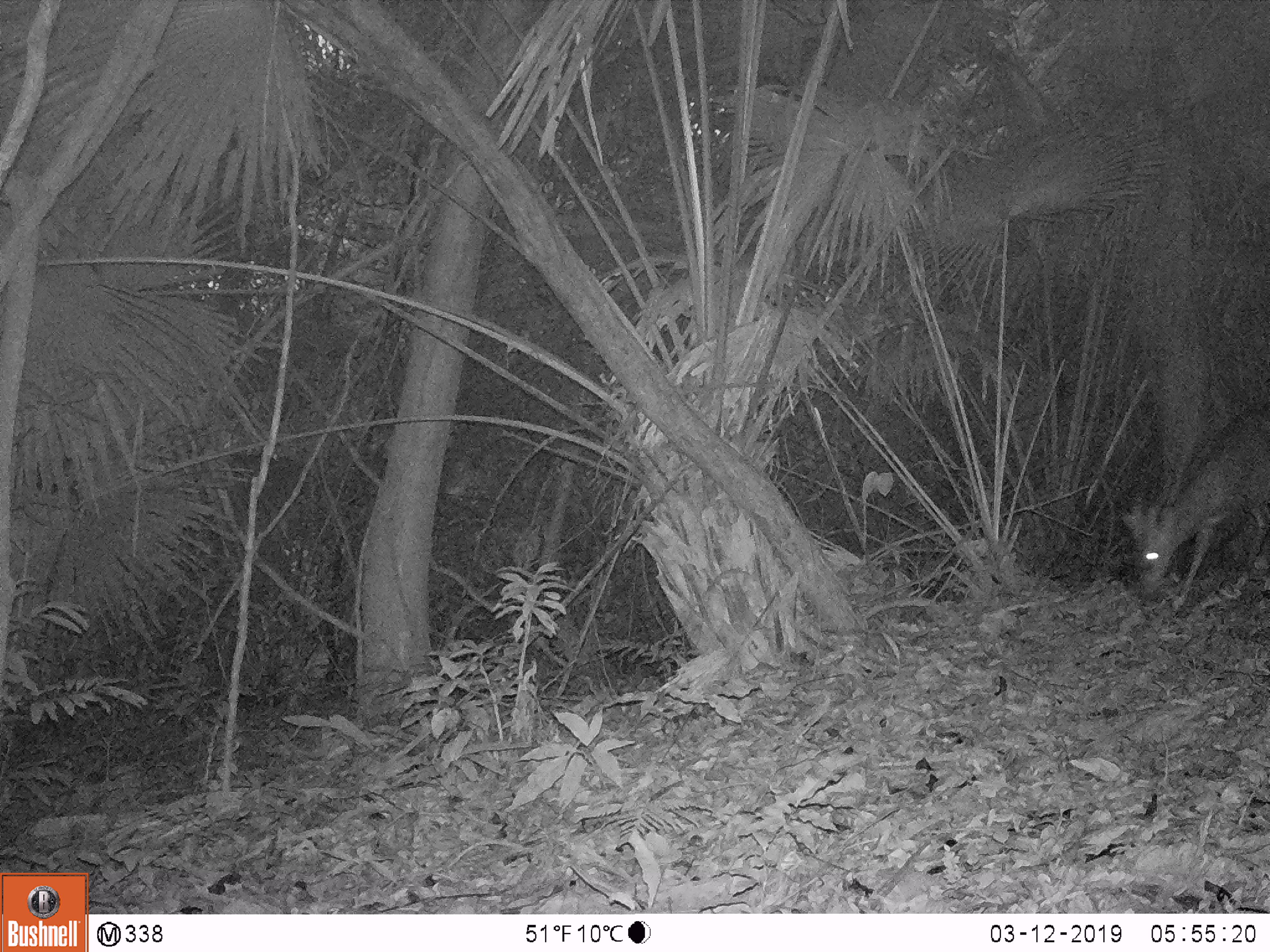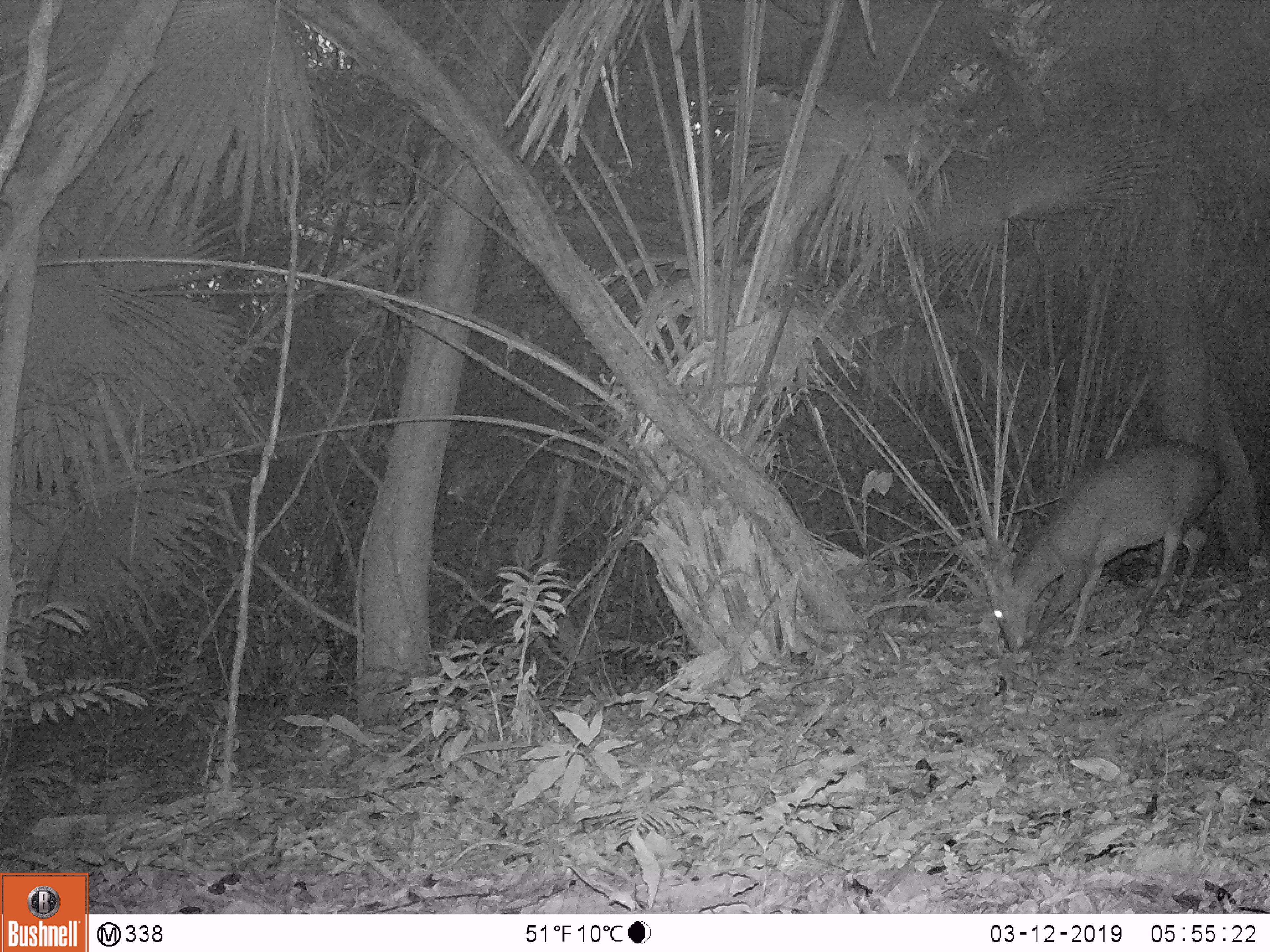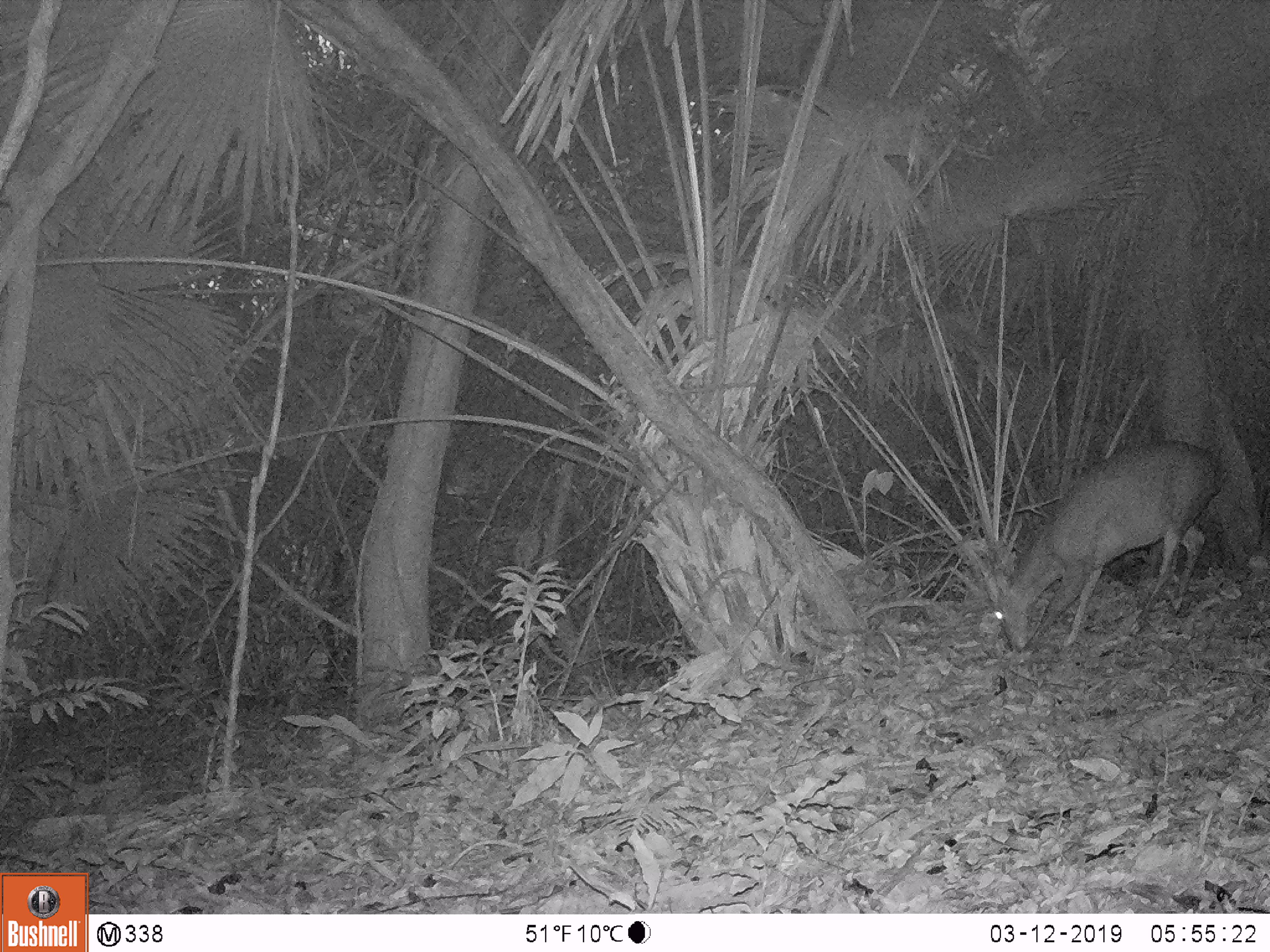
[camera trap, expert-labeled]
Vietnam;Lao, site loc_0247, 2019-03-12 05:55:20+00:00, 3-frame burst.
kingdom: Animalia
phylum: Chordata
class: Mammalia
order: Artiodactyla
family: Cervidae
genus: Muntiacus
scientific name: Muntiacus vuquangensis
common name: large-antlered muntjac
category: large antlered muntjac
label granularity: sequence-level